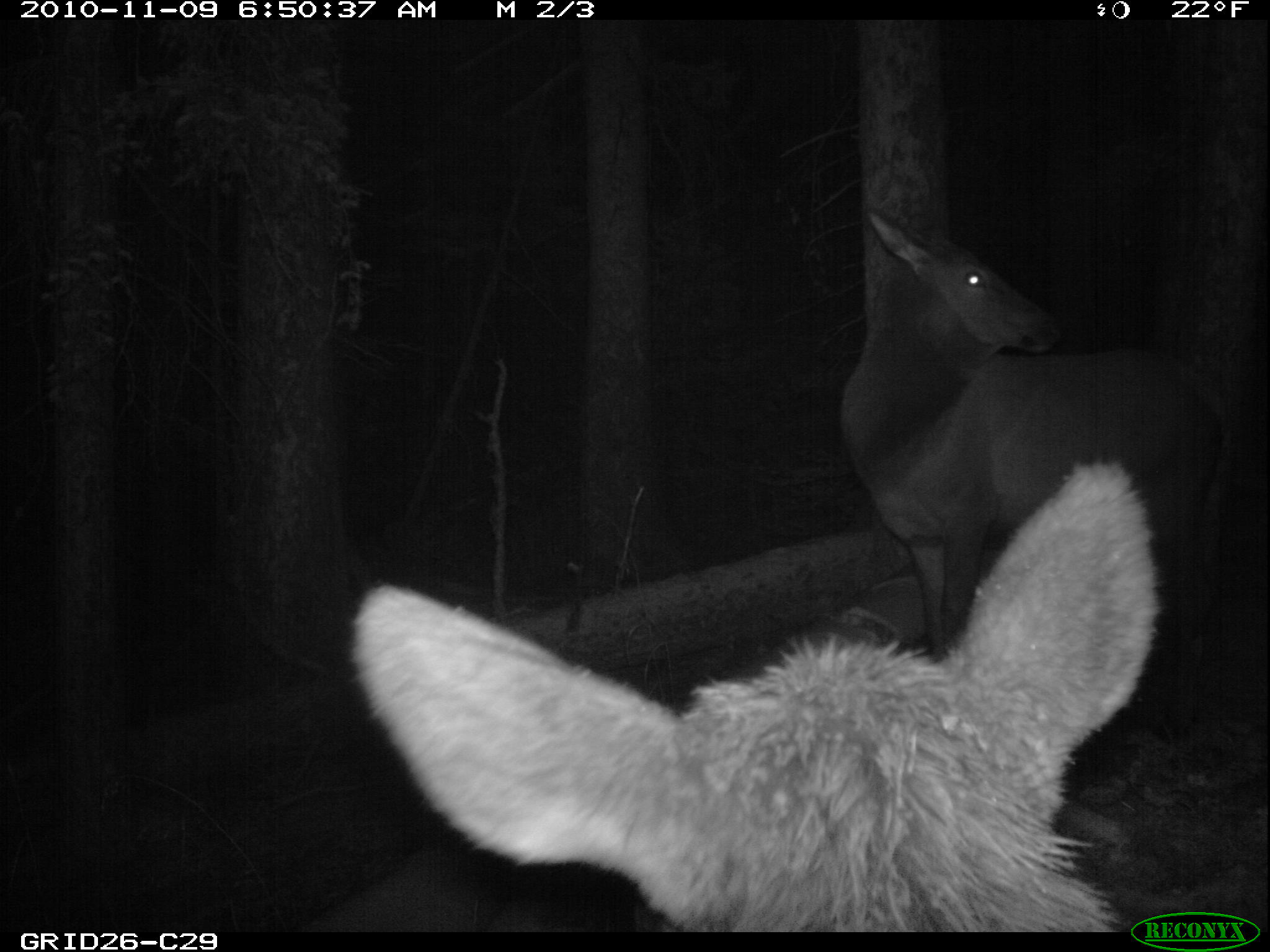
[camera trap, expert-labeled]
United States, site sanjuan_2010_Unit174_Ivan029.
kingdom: Animalia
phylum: Chordata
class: Mammalia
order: Artiodactyla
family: Cervidae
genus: Cervus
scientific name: Cervus elaphus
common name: red deer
Cervus elaphus (red deer).